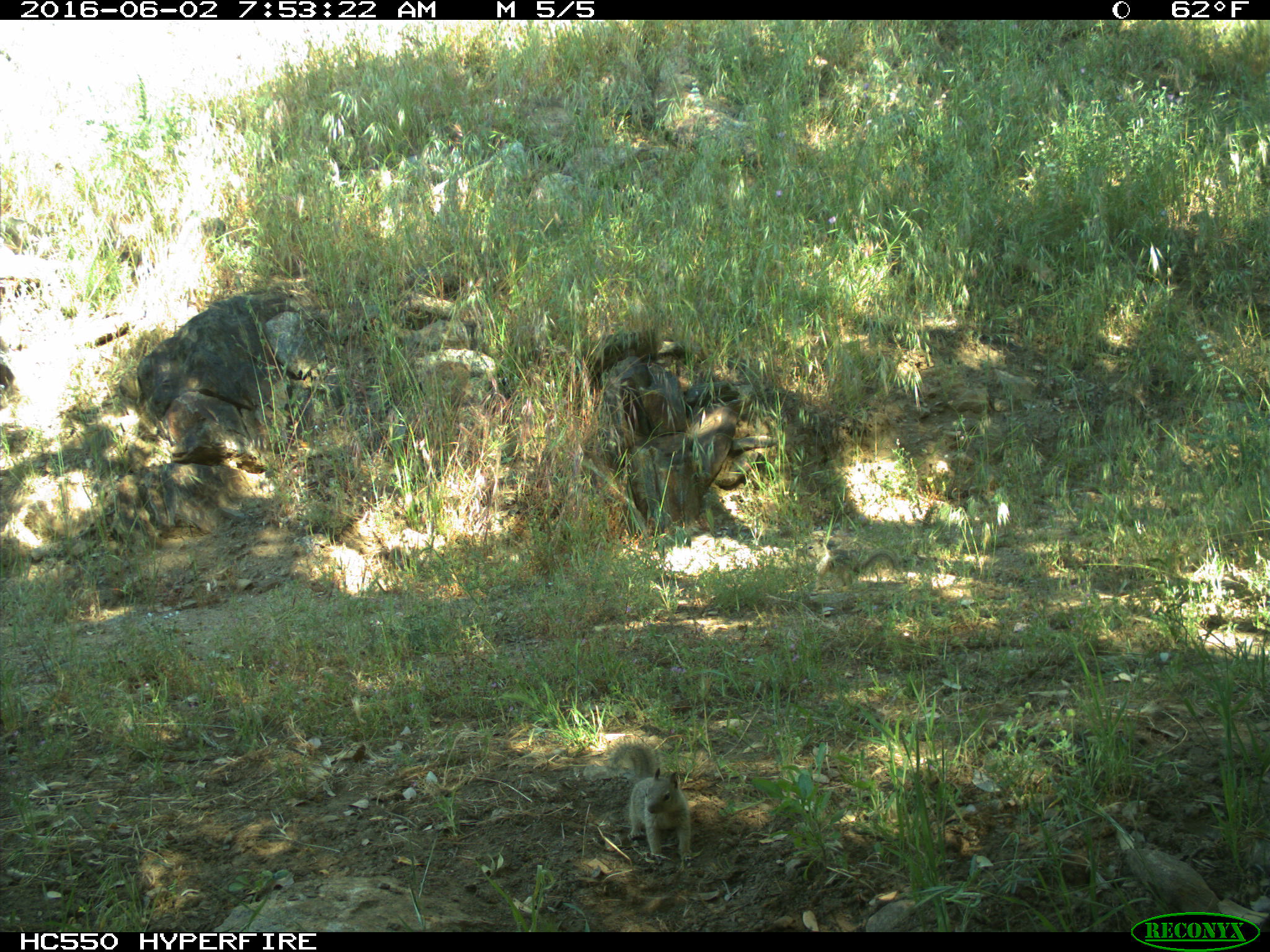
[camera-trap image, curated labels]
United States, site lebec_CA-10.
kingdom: Animalia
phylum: Chordata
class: Mammalia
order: Rodentia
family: Sciuridae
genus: Otospermophilus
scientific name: Otospermophilus beecheyi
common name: california ground squirrel